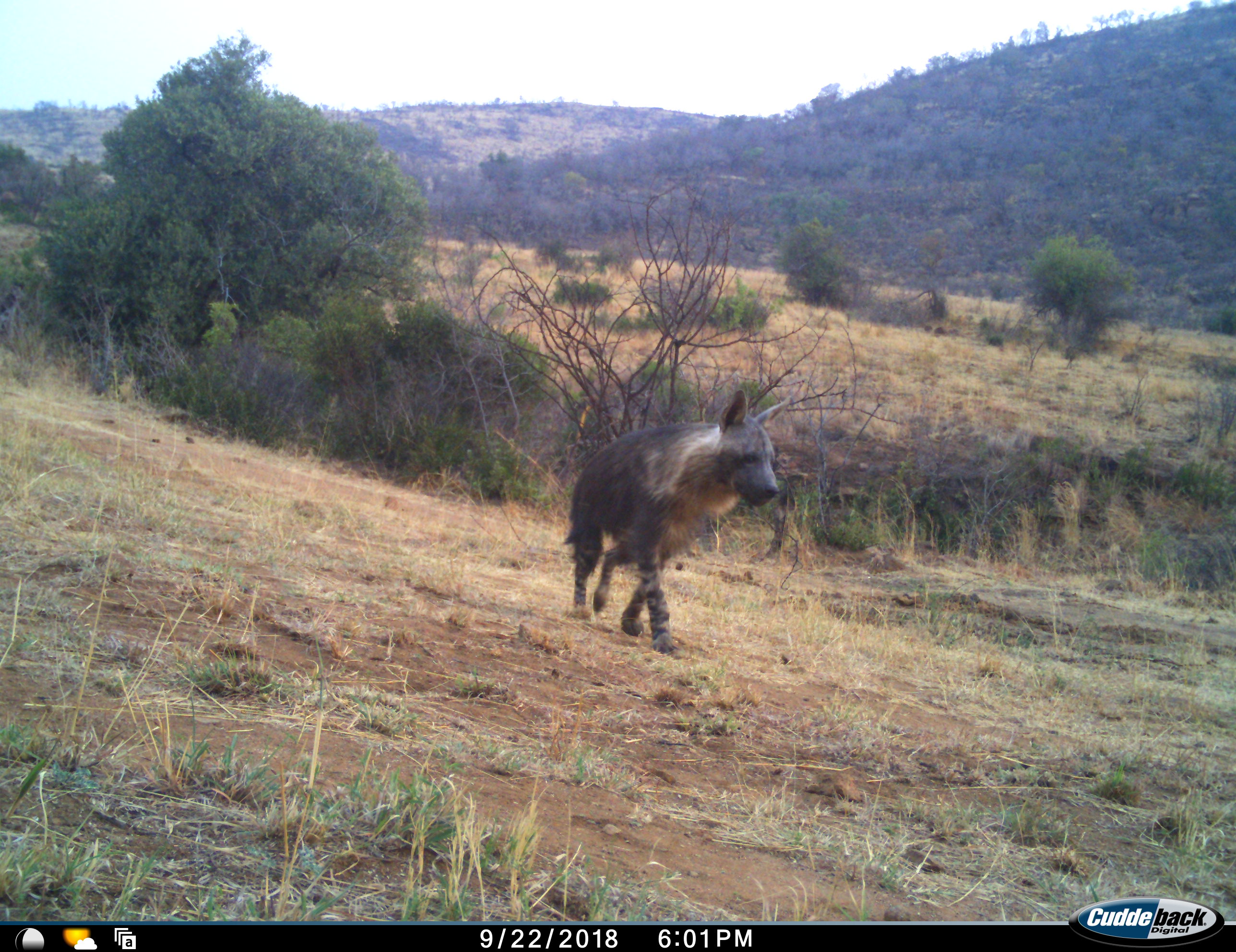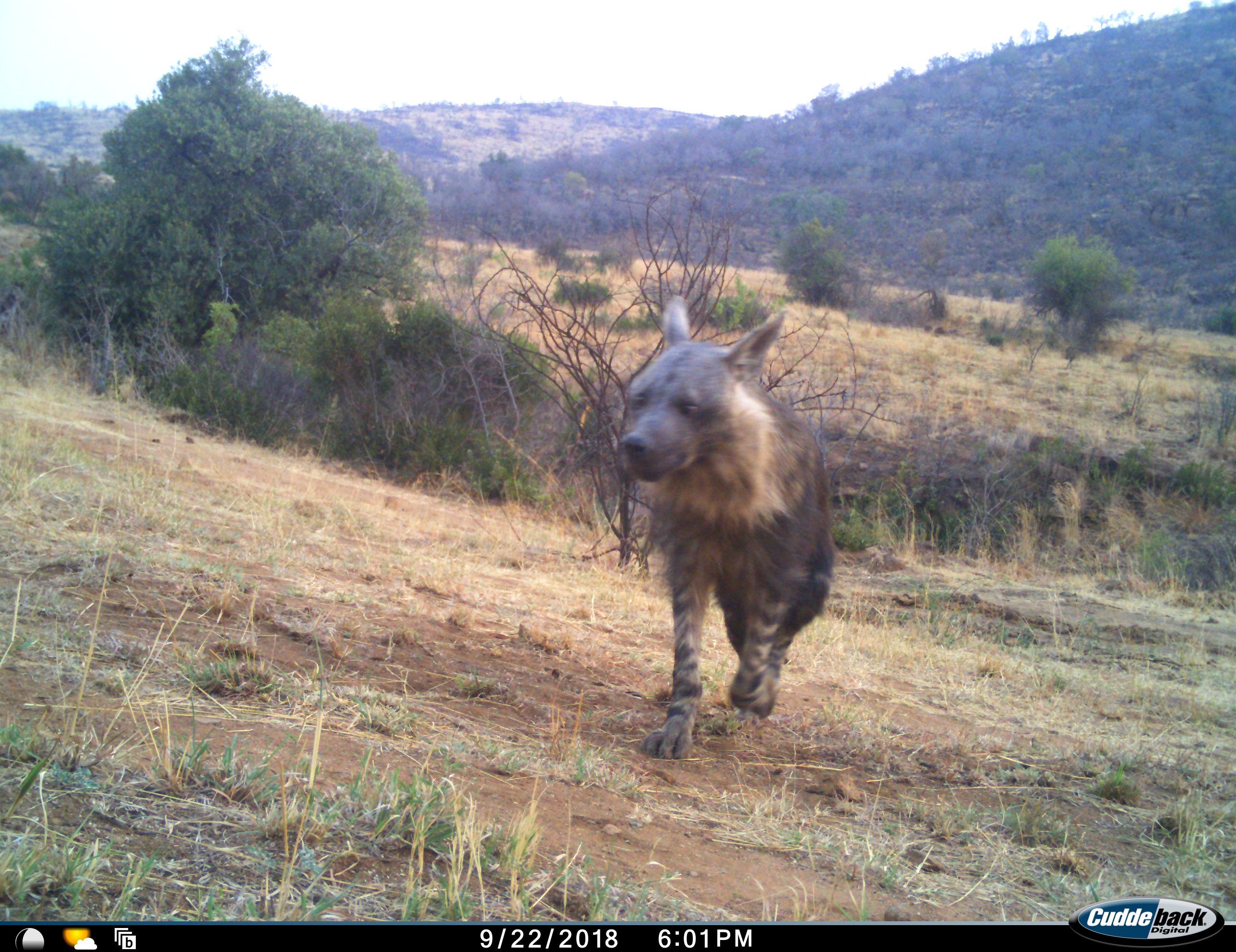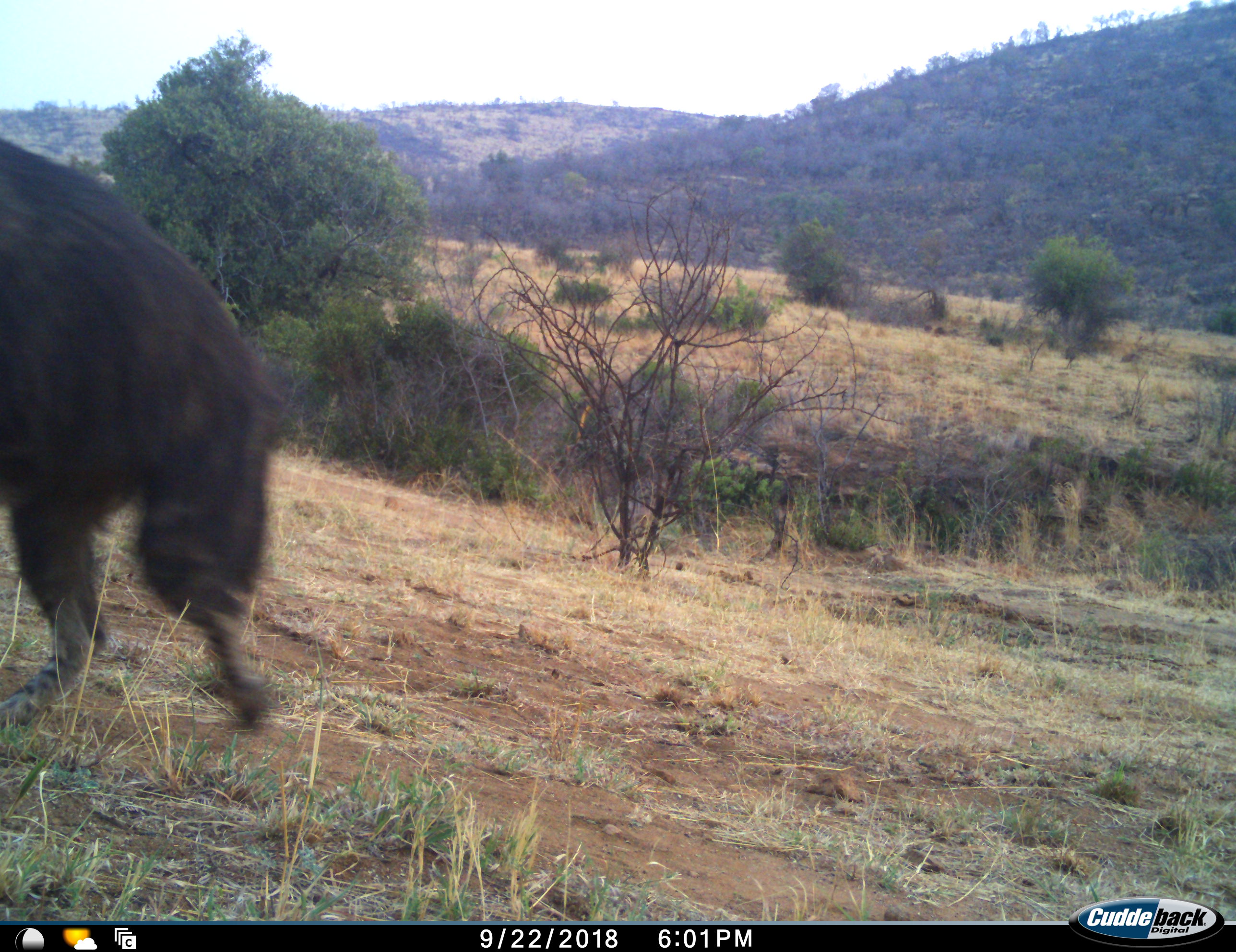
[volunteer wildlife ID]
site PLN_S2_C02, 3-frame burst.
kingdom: Animalia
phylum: Chordata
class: Mammalia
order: Carnivora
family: Hyaenidae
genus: Parahyaena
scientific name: Parahyaena brunnea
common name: brown hyena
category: hyenabrown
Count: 1.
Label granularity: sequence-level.